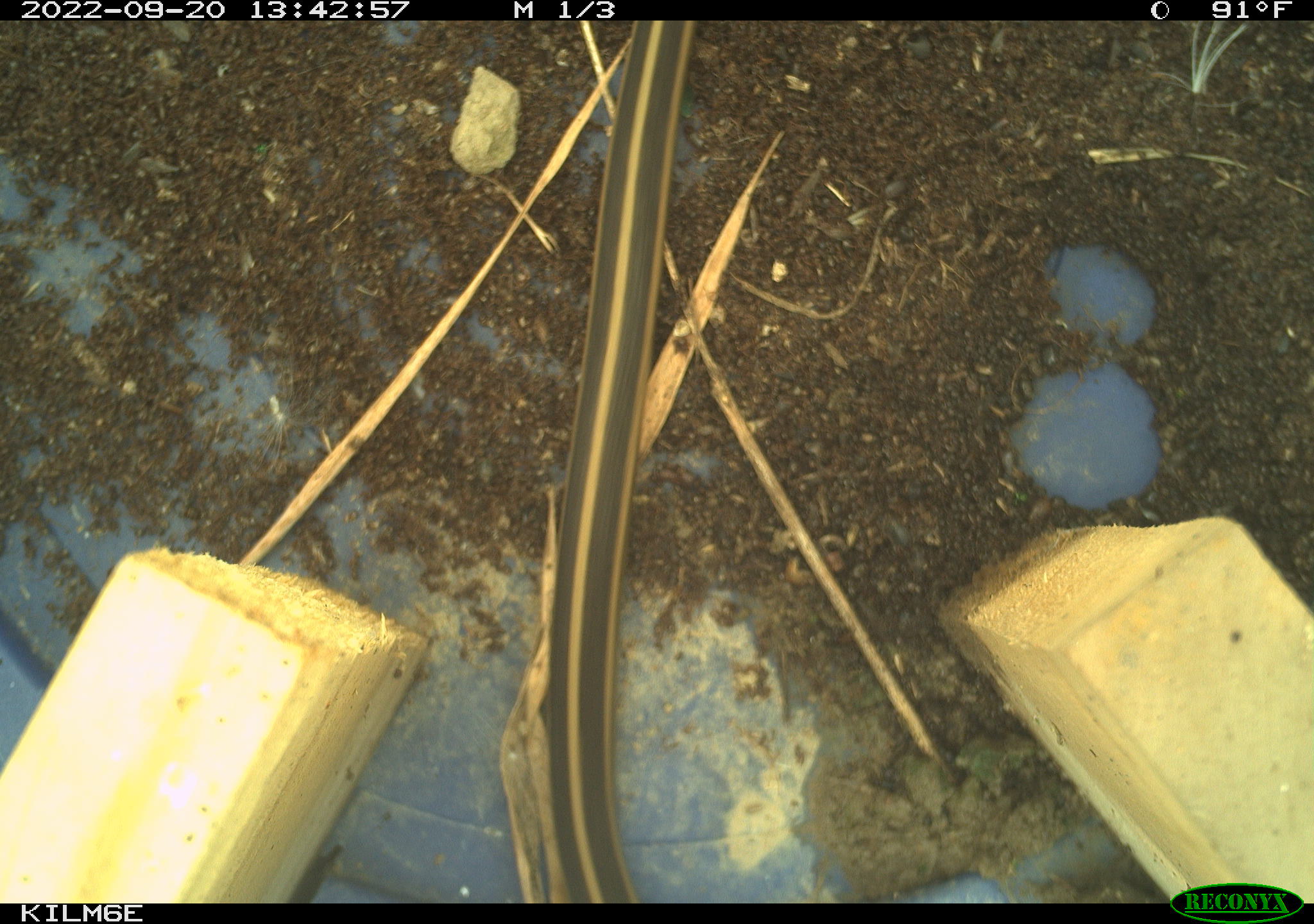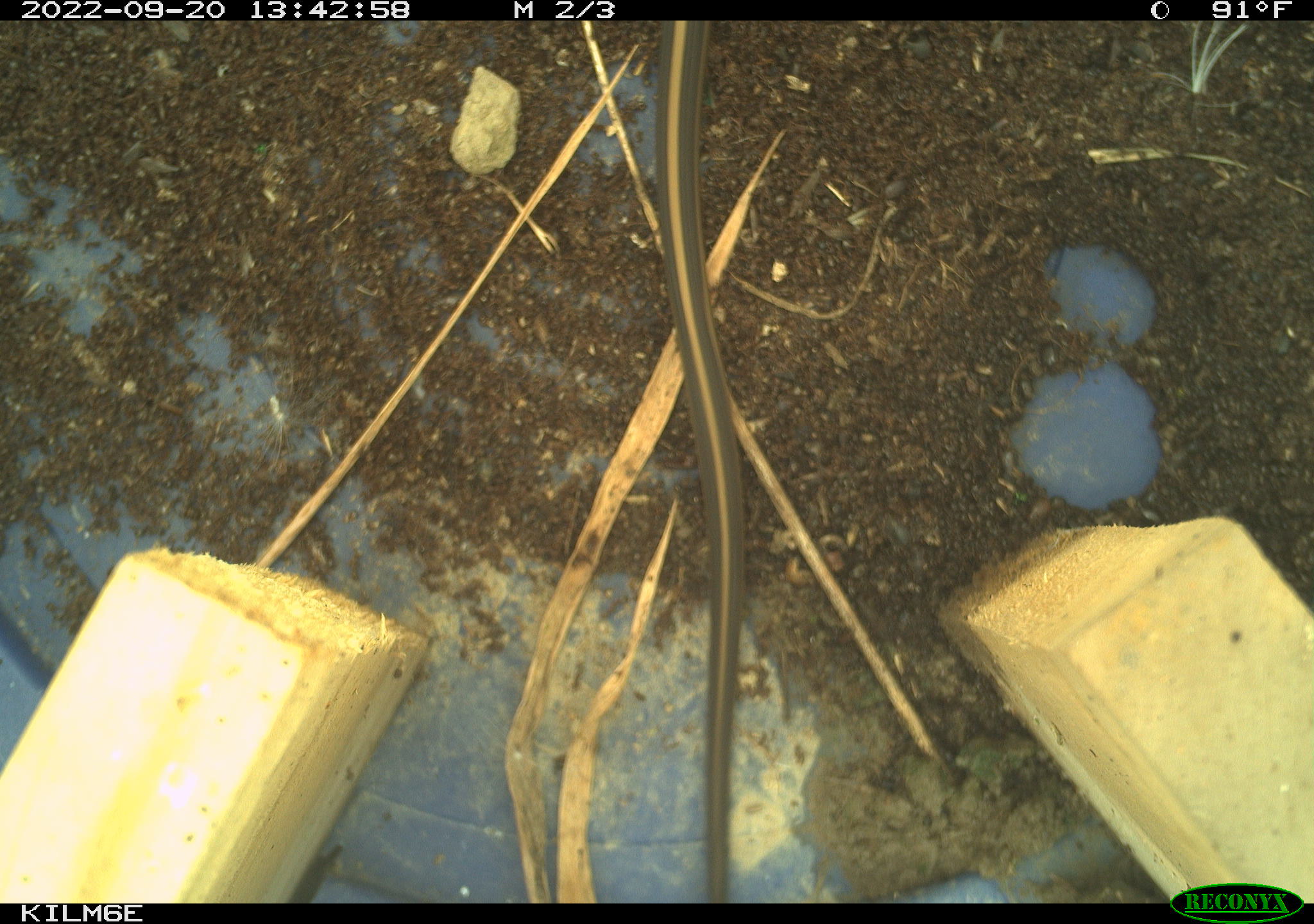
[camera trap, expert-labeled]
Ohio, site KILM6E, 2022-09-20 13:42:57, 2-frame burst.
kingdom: Animalia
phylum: Chordata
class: Reptilia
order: Squamata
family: Colubridae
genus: Thamnophis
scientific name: Thamnophis sirtalis sirtalis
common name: eastern gartersnake